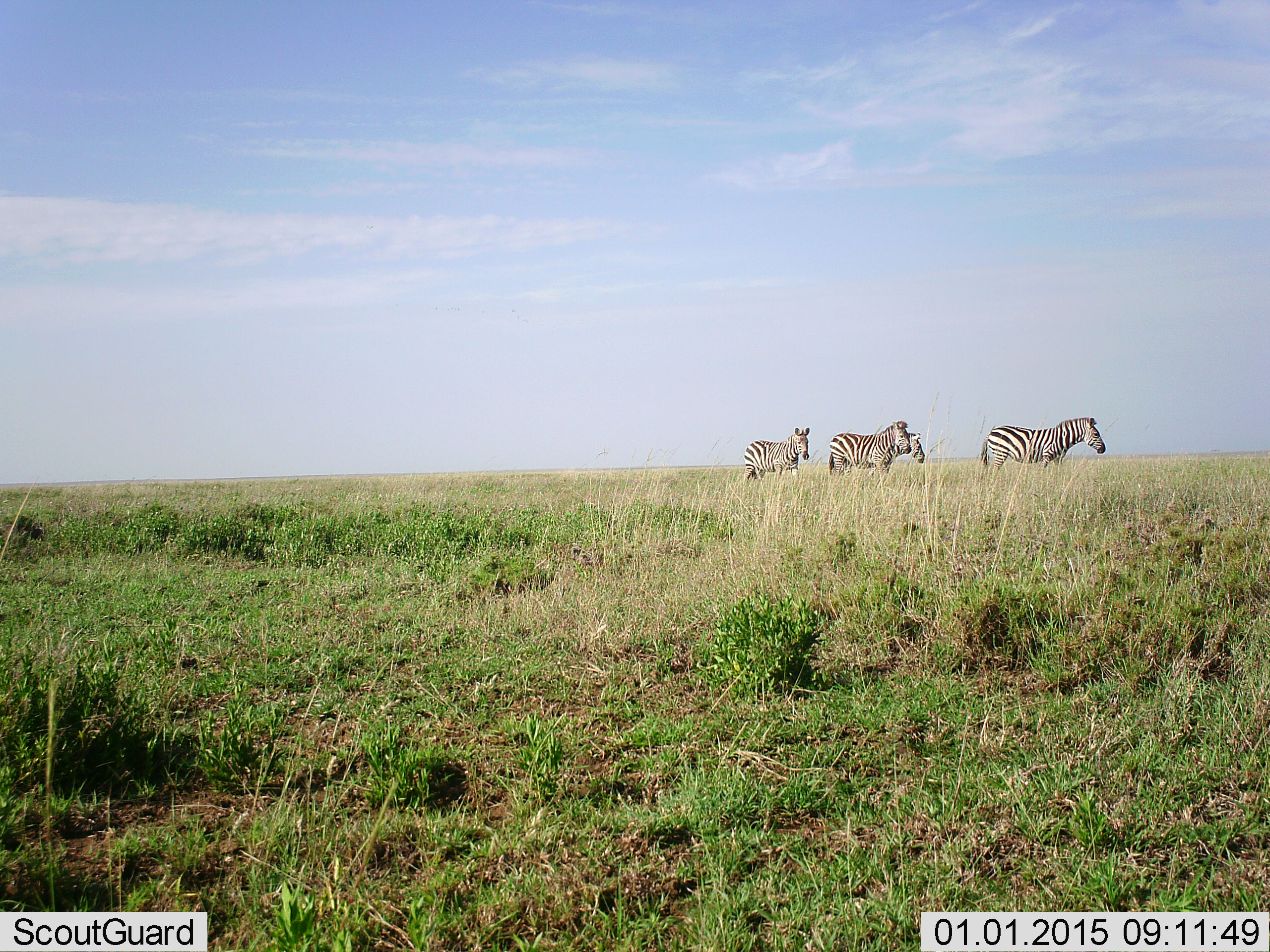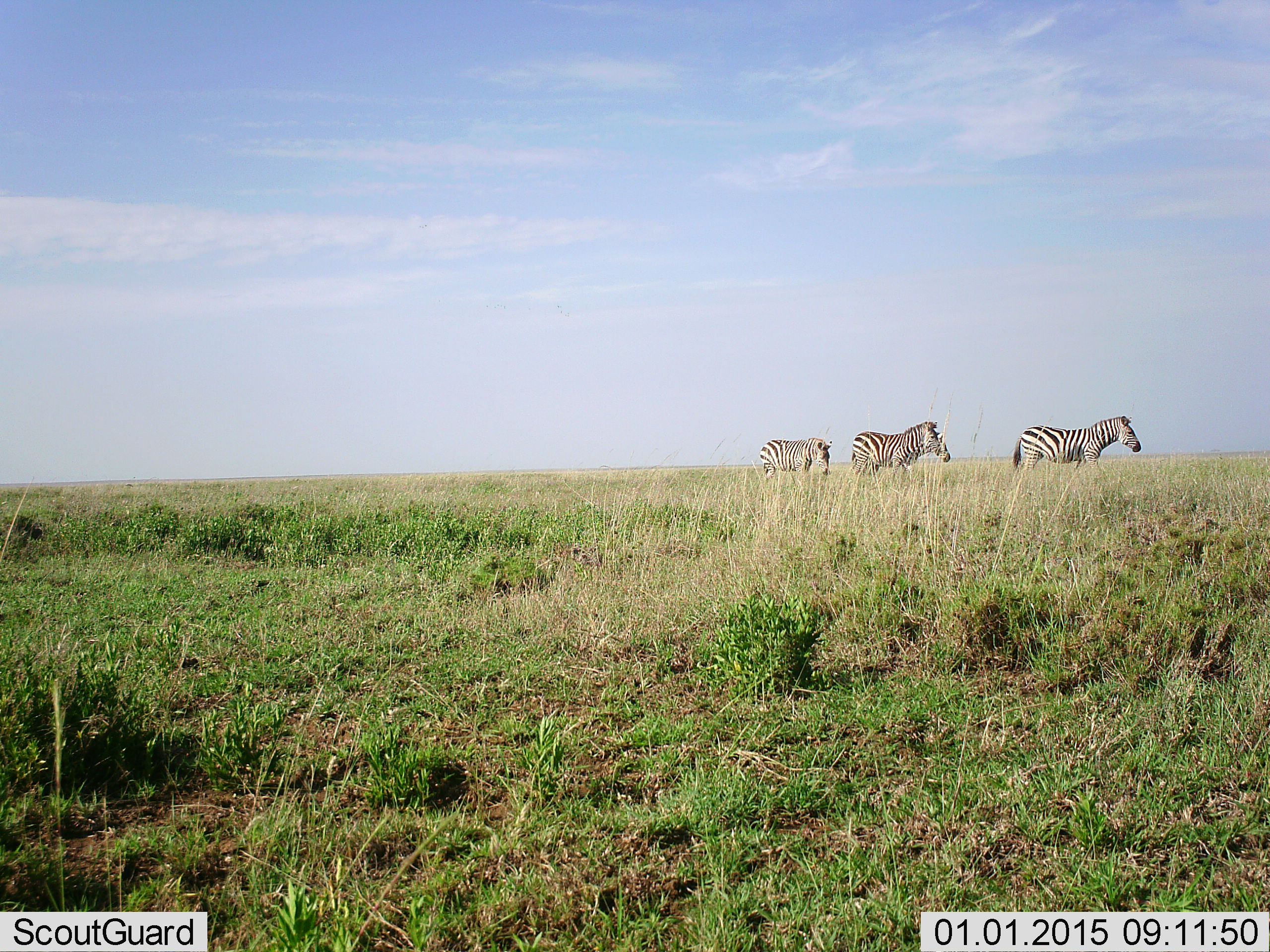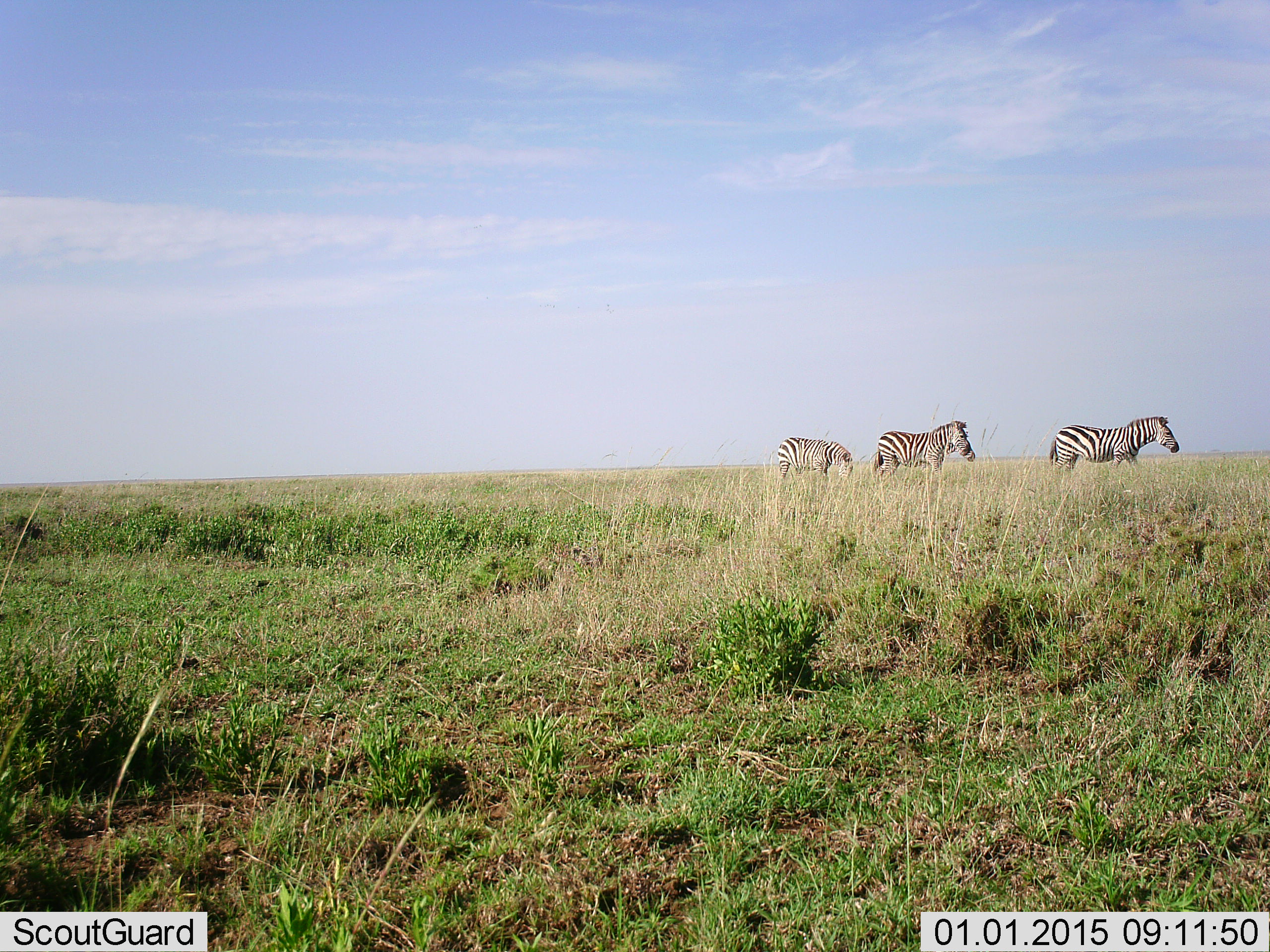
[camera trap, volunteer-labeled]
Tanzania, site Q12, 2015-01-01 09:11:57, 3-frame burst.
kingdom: Animalia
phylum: Chordata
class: Mammalia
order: Perissodactyla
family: Equidae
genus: Equus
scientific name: Equus quagga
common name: plains zebra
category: zebra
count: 3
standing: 20%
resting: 10%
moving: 90%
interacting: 0%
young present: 0%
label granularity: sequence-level